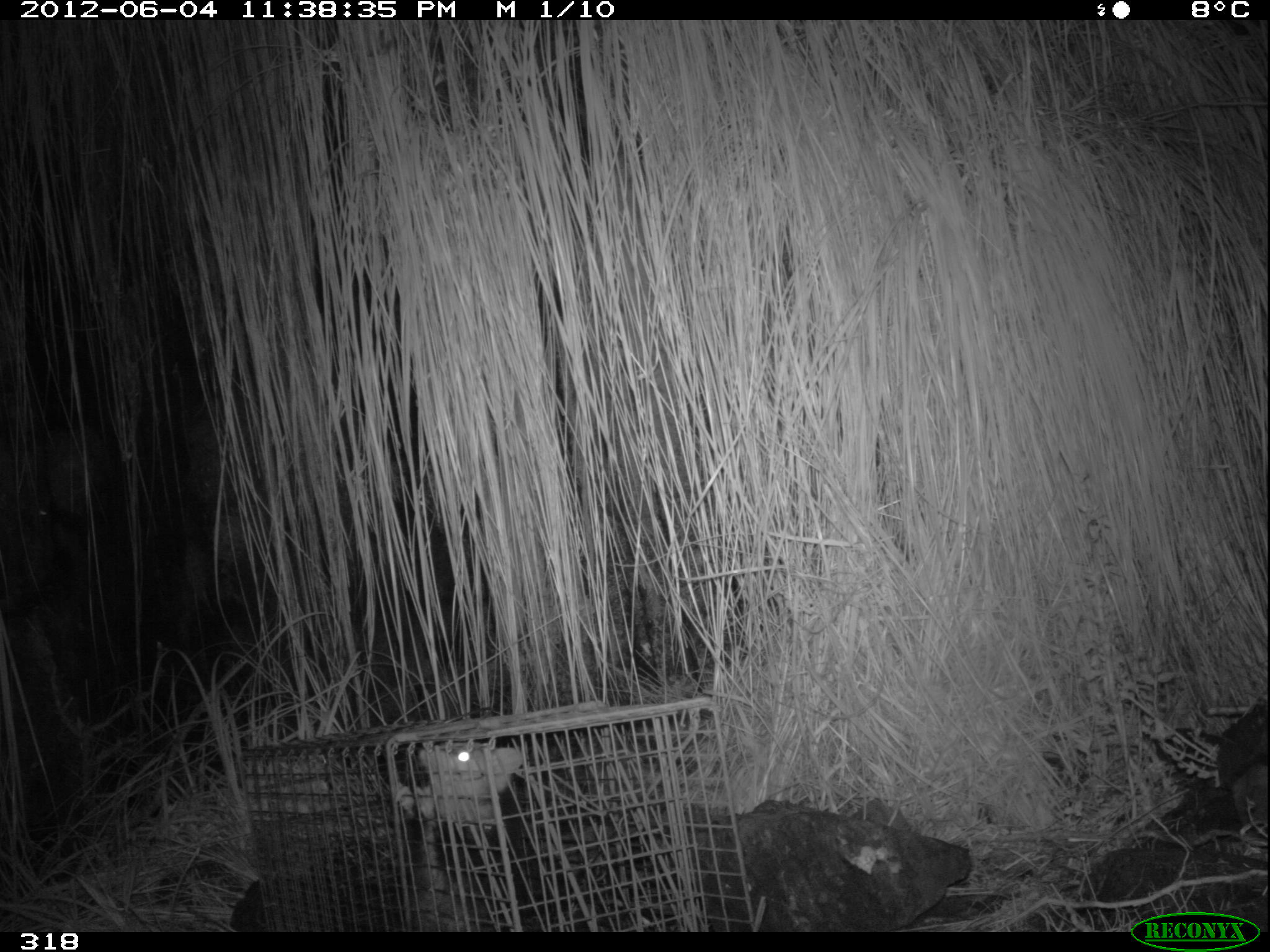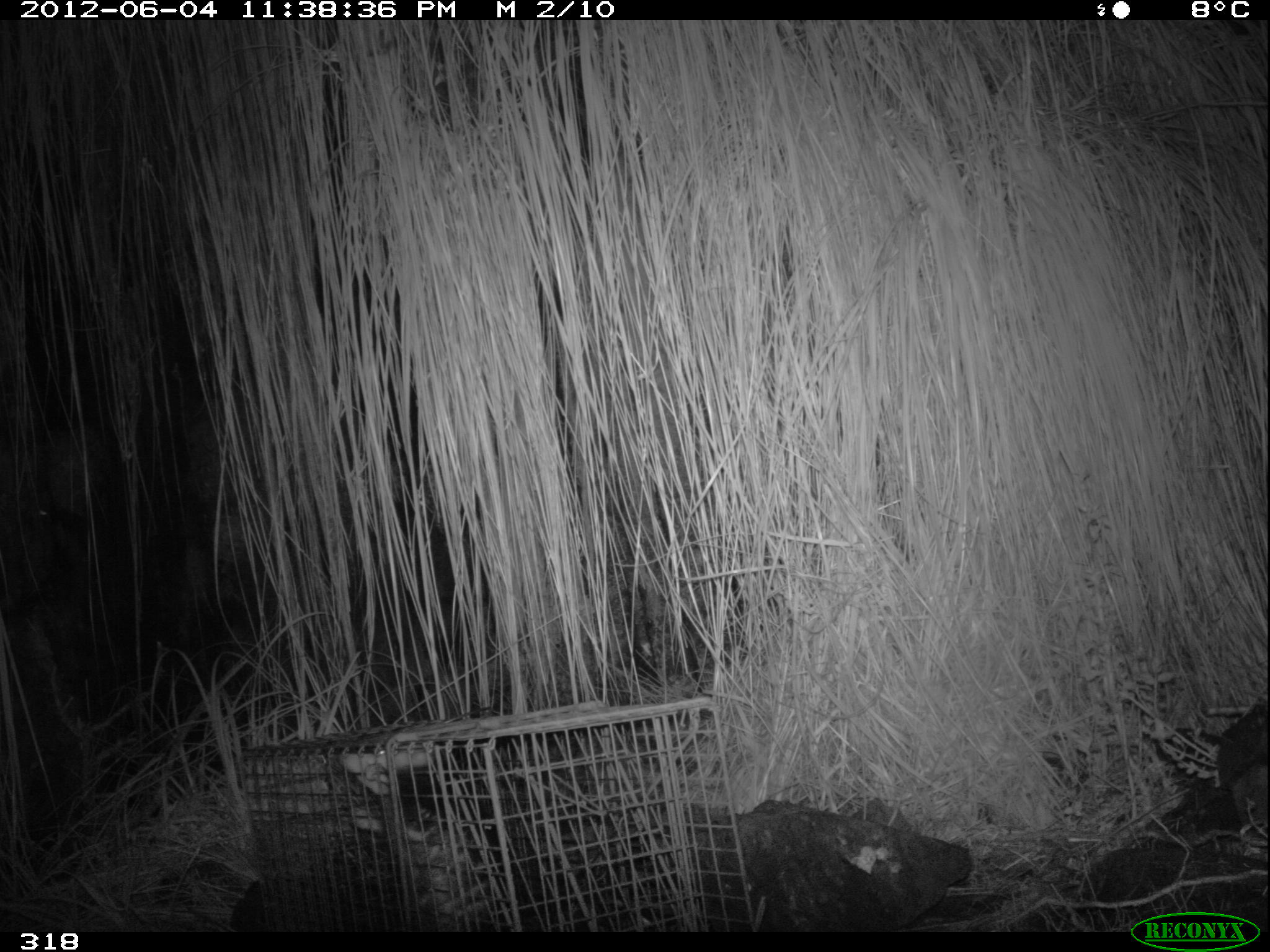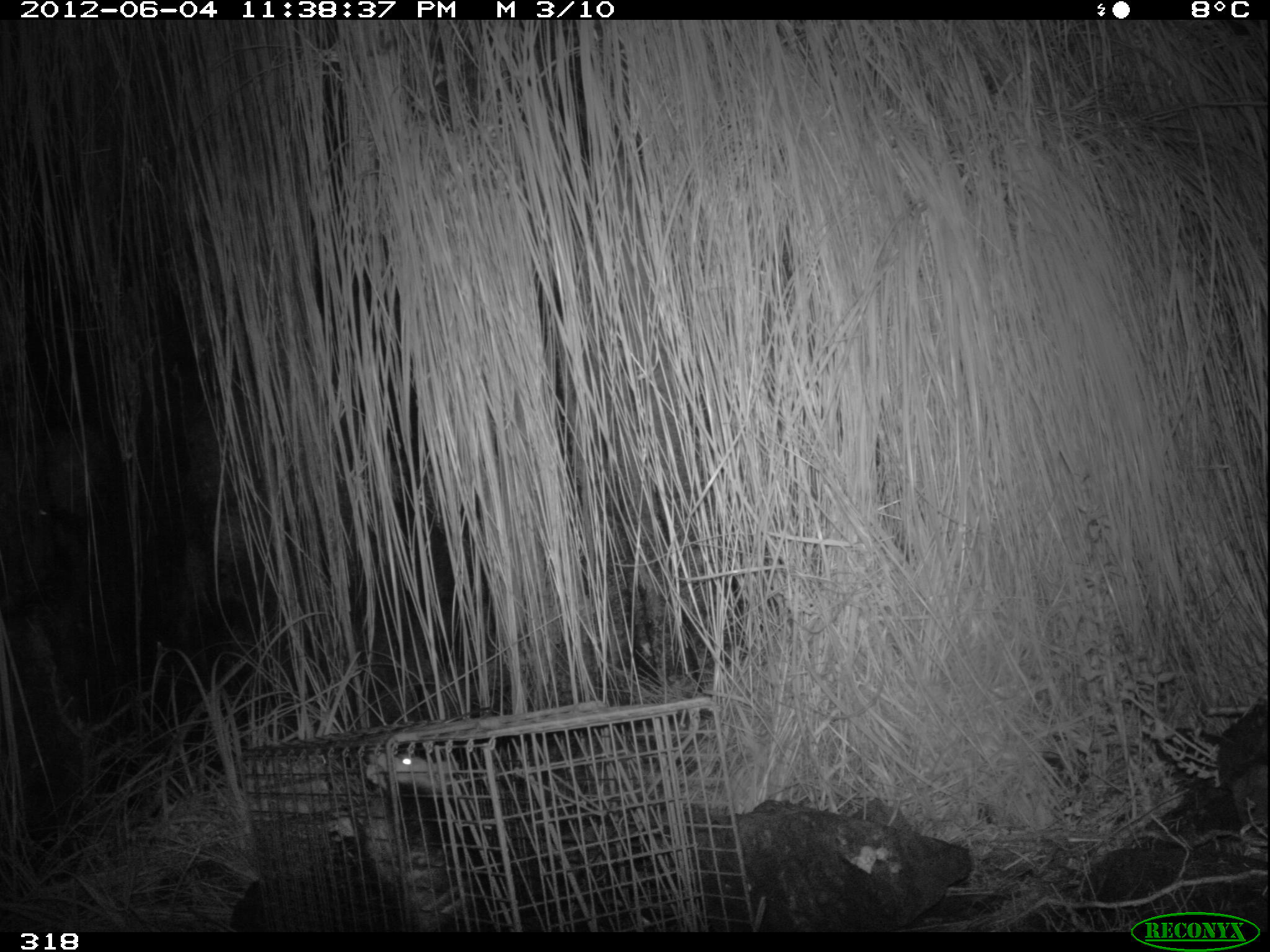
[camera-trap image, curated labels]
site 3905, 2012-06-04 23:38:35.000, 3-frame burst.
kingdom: Animalia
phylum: Chordata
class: Mammalia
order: Didelphimorphia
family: Didelphidae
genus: Didelphis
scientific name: Didelphis pernigra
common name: andean white-eared opossum